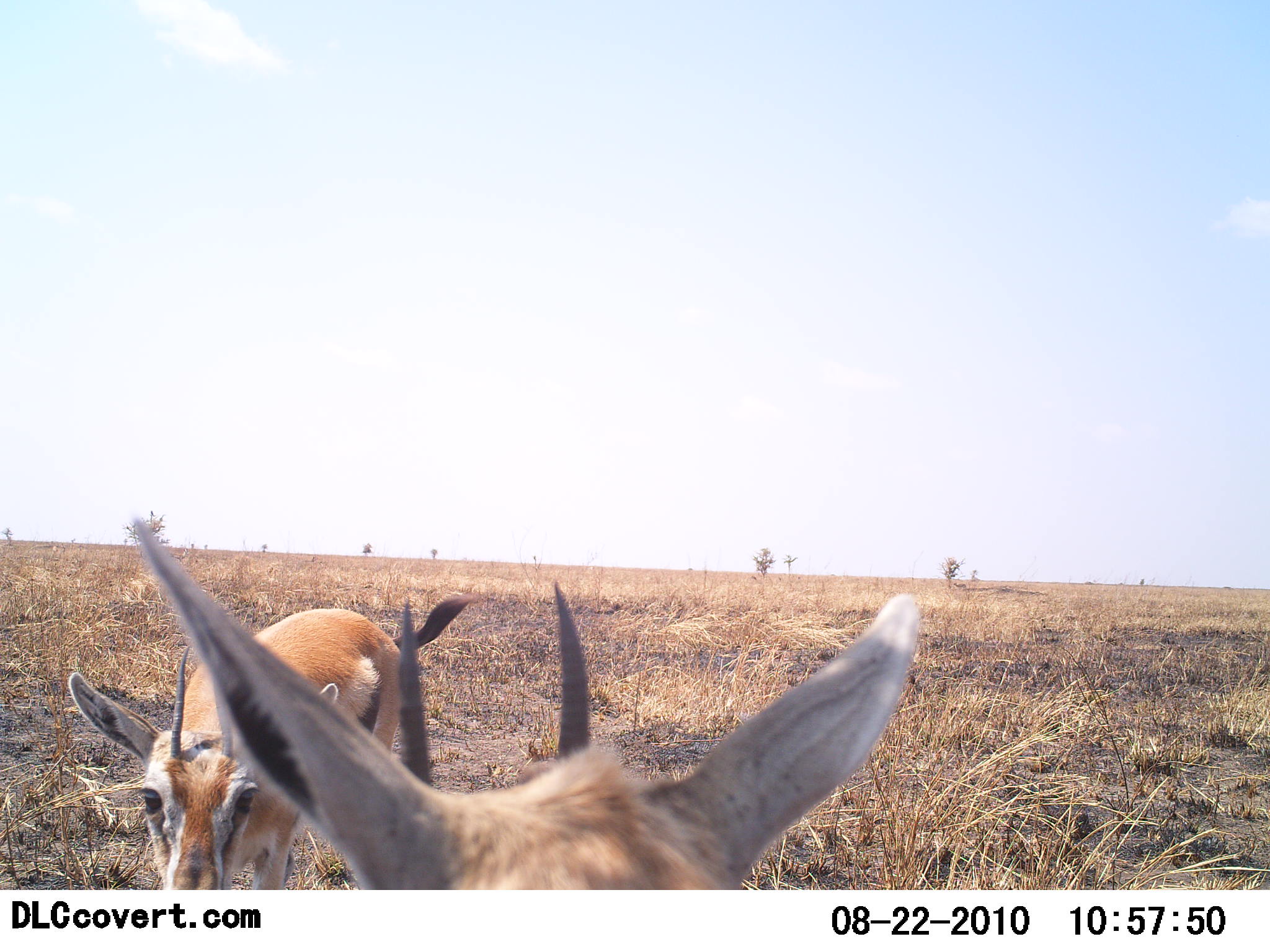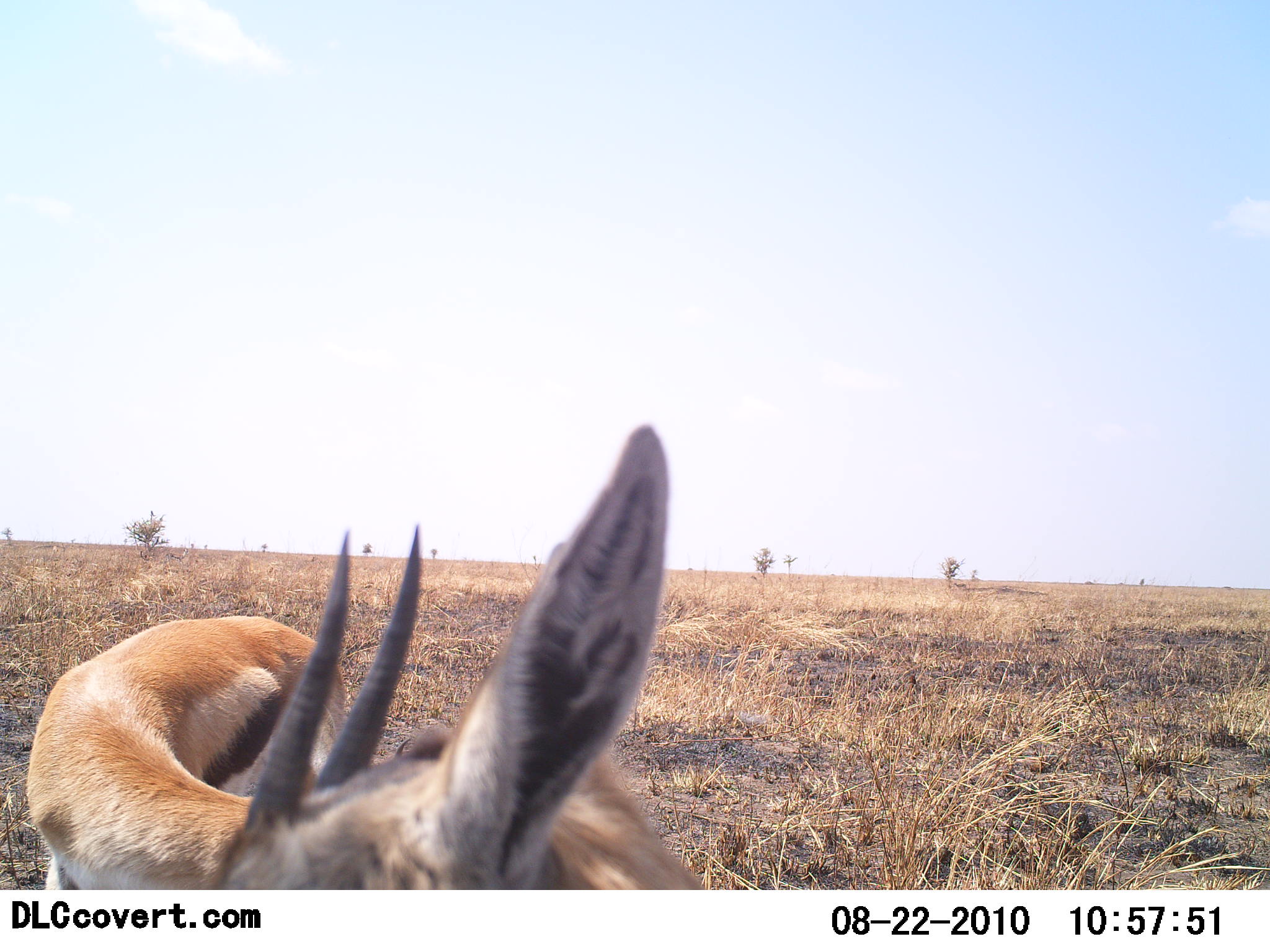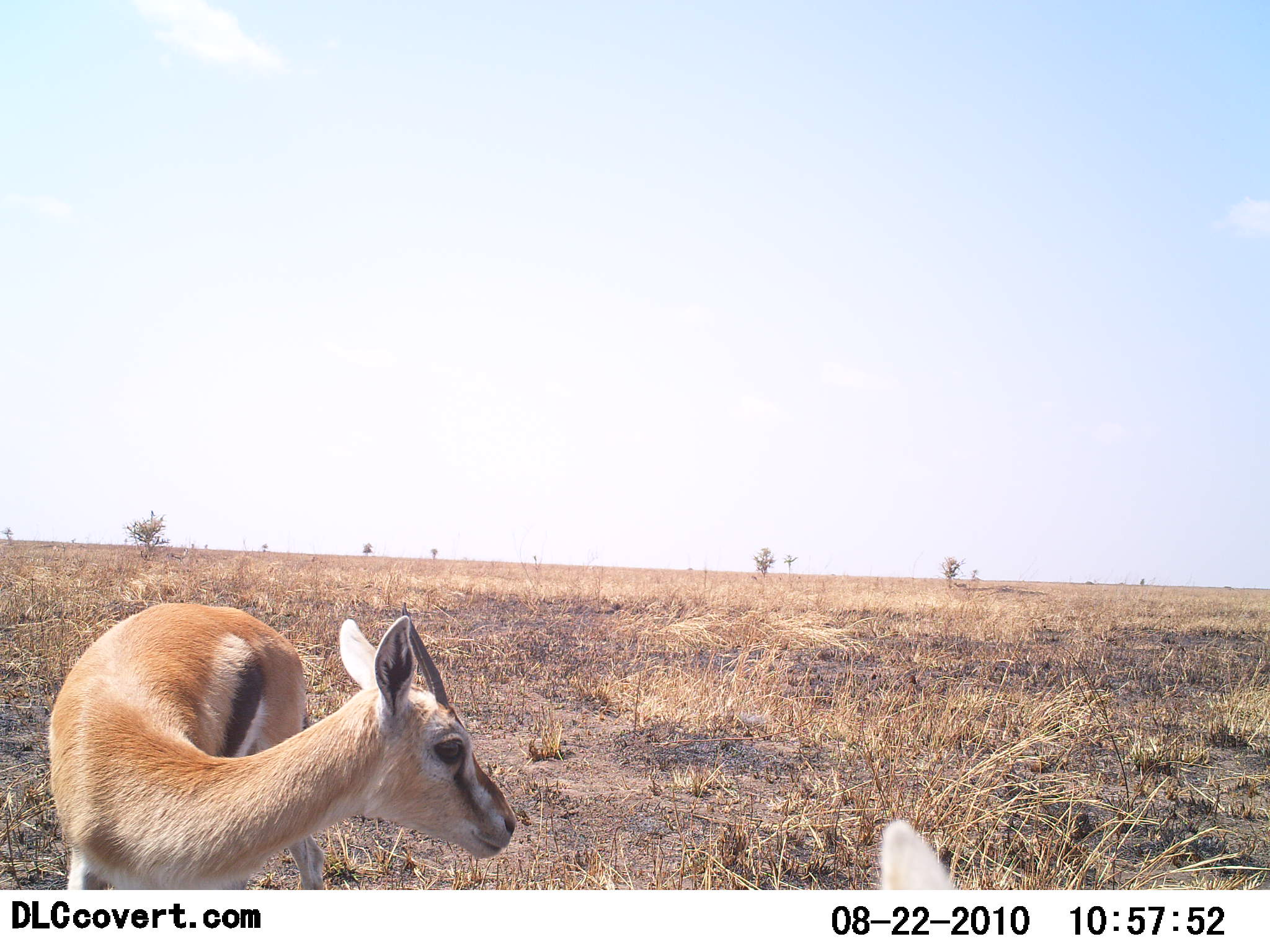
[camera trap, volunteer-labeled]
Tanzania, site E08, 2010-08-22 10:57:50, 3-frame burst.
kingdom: Animalia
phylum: Chordata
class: Mammalia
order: Artiodactyla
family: Bovidae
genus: Eudorcas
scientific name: Eudorcas thomsonii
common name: thomson's gazelle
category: gazellethomsons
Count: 2.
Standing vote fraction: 50%.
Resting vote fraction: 0%.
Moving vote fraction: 19%.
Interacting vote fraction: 44%.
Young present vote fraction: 0%.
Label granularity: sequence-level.